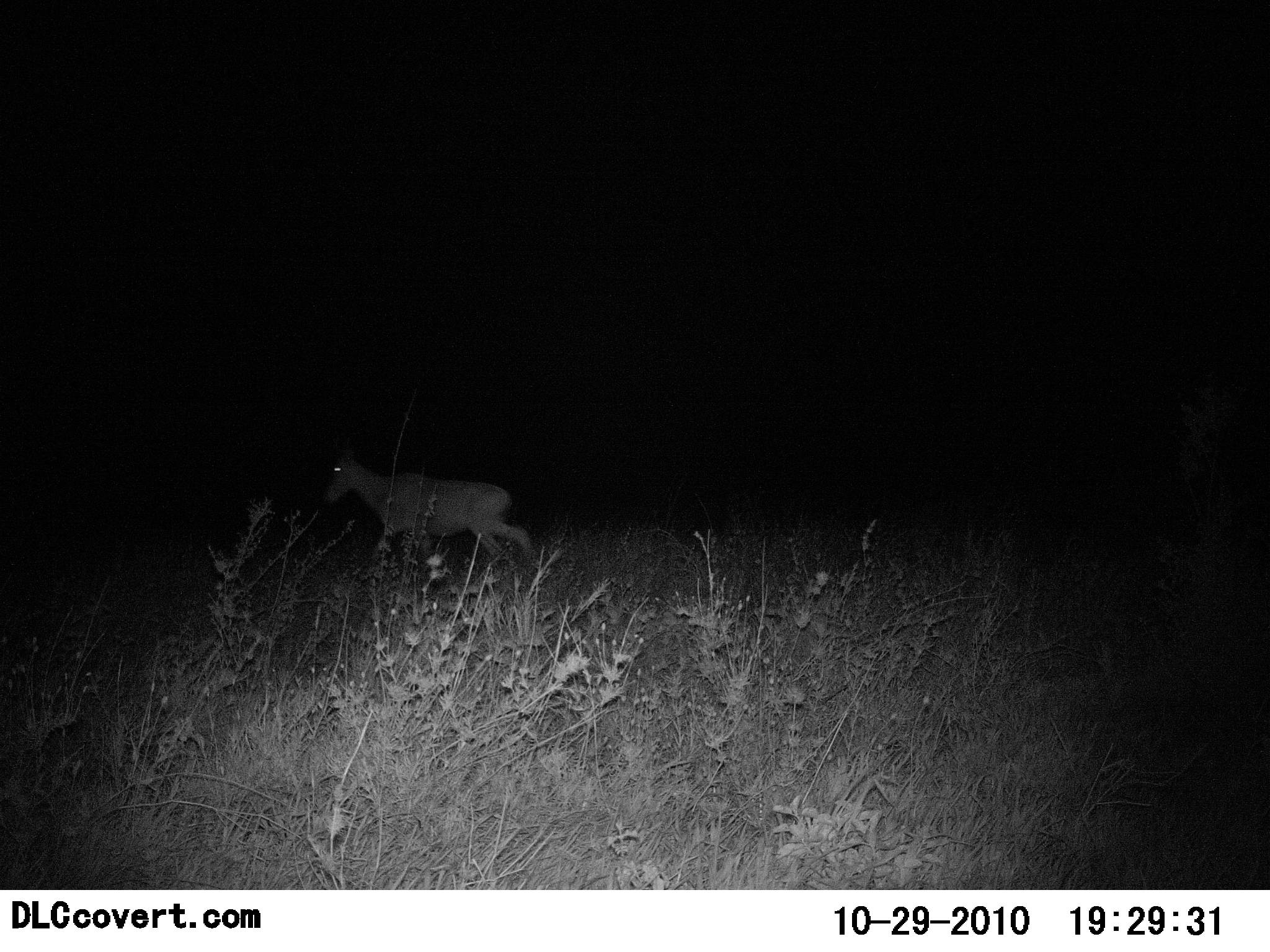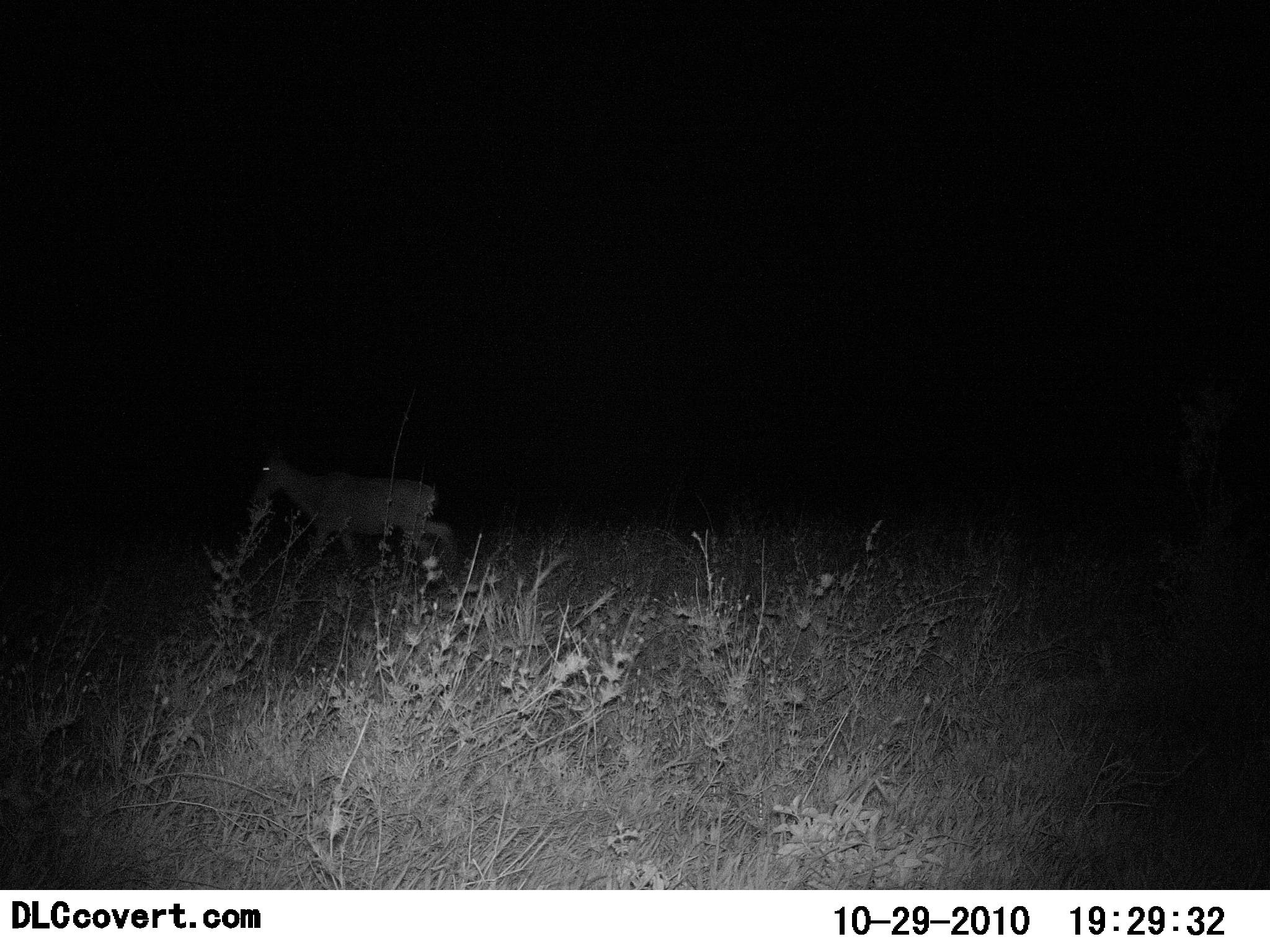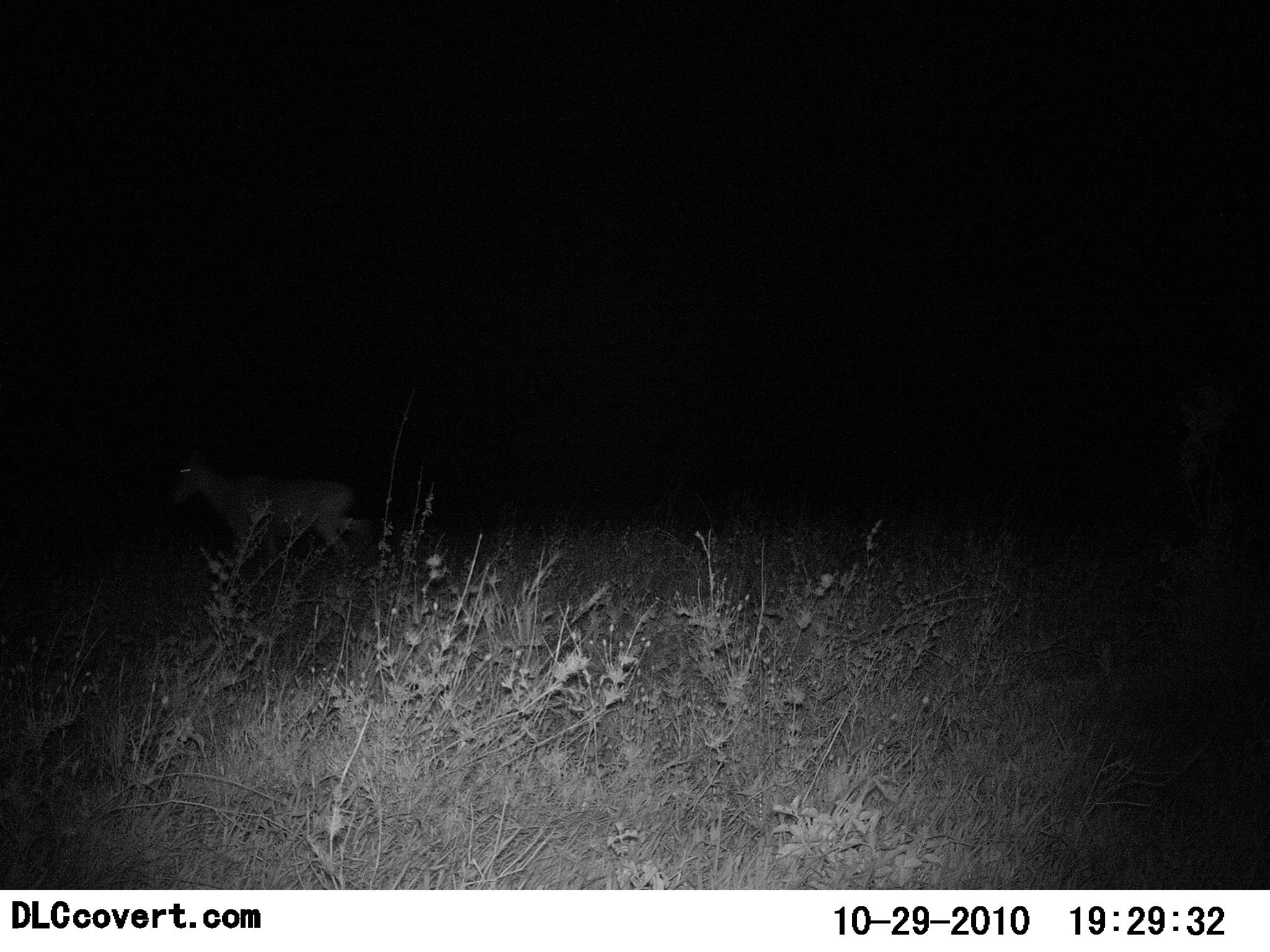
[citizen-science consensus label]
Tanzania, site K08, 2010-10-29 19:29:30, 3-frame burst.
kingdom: Animalia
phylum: Chordata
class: Mammalia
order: Artiodactyla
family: Bovidae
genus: Alcelaphus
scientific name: Alcelaphus buselaphus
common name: hartebeest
Hartebeest (Alcelaphus buselaphus), count 1. Behavior (volunteer vote fractions): standing 0%, resting 0%, moving 100%, interacting 0%. Young present (vote fraction): 0%. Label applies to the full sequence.